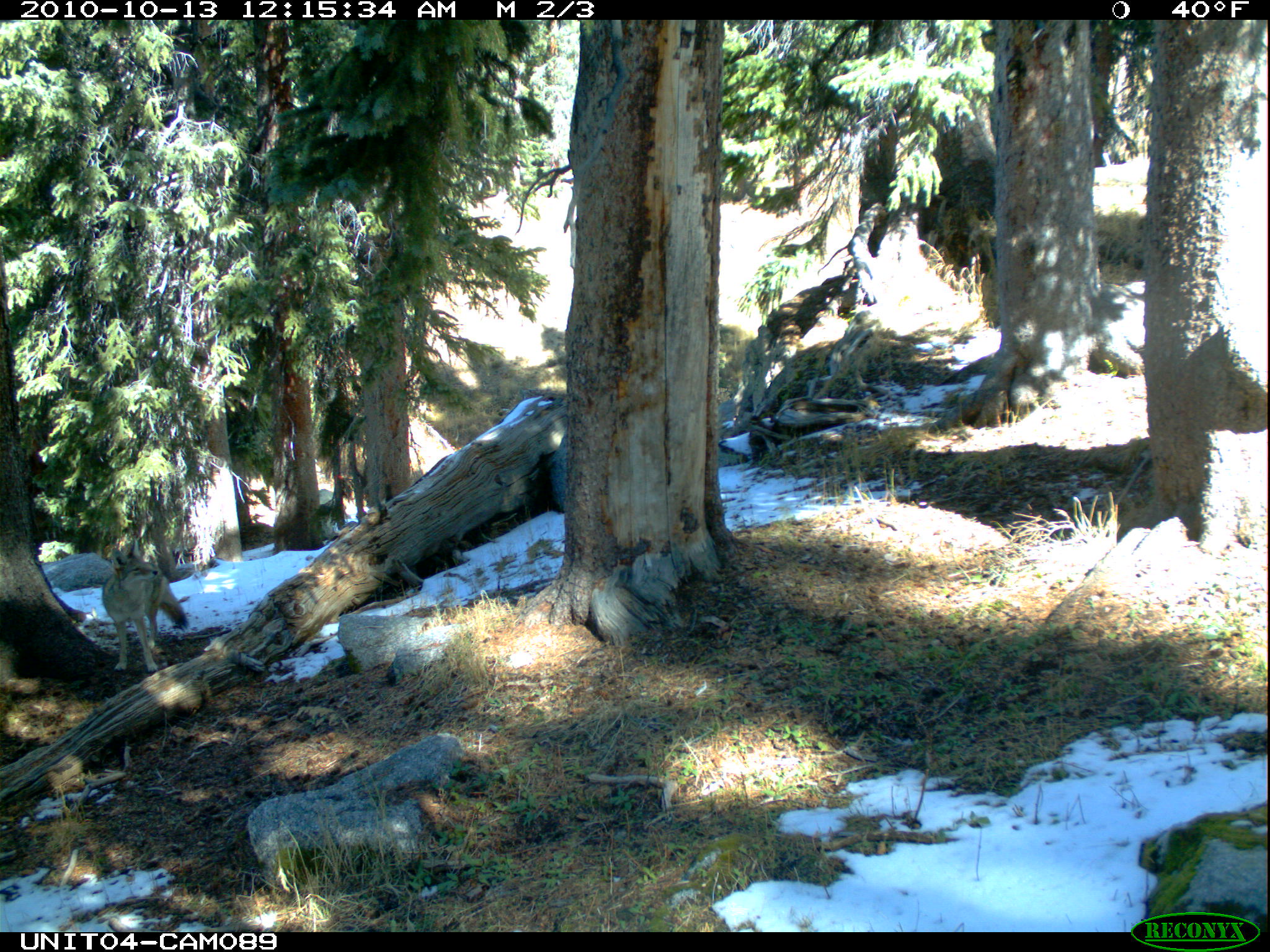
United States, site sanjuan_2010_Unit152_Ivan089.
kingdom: Animalia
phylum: Chordata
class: Mammalia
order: Carnivora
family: Canidae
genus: Canis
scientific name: Canis latrans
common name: coyote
Canis latrans (coyote).